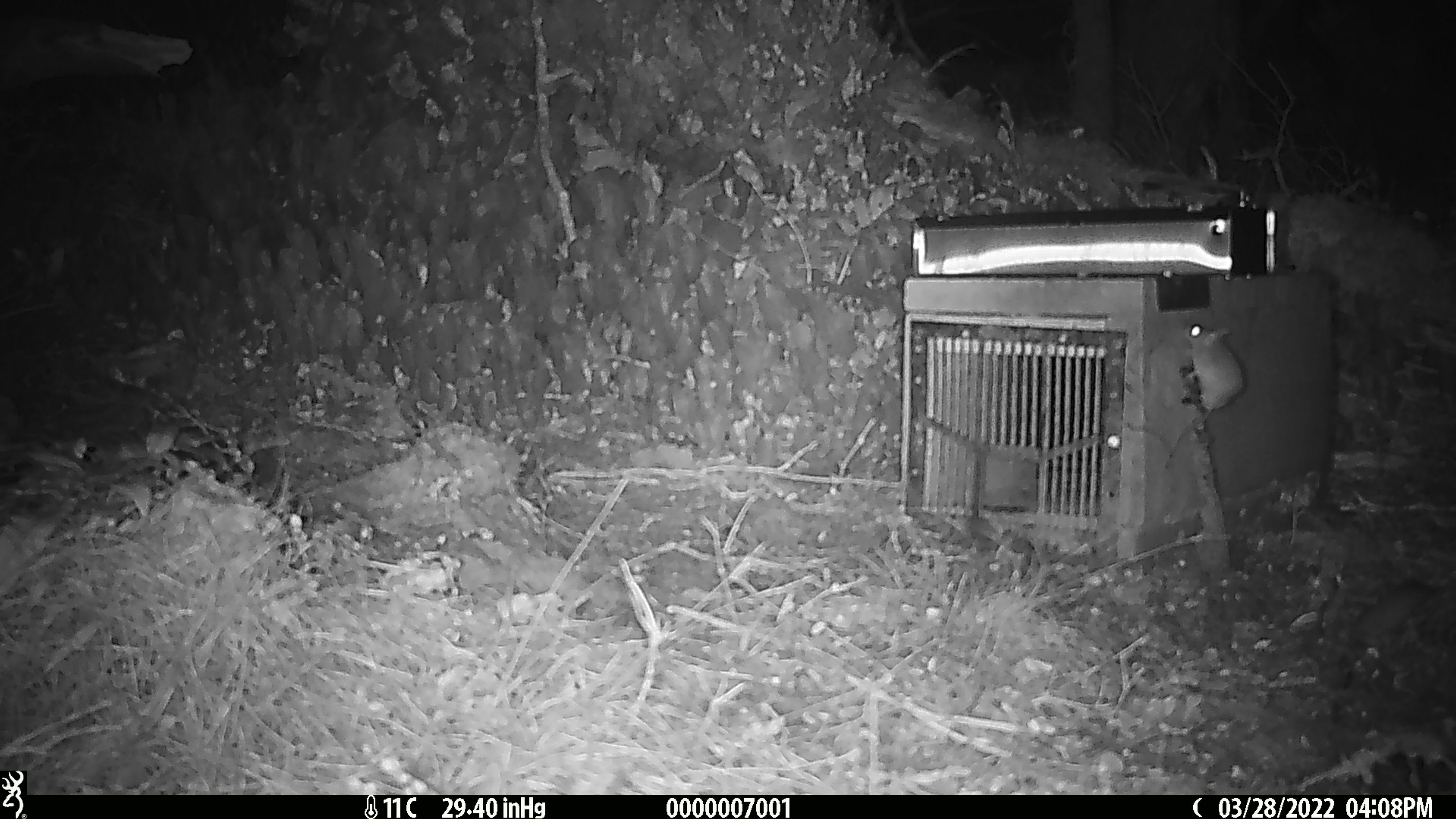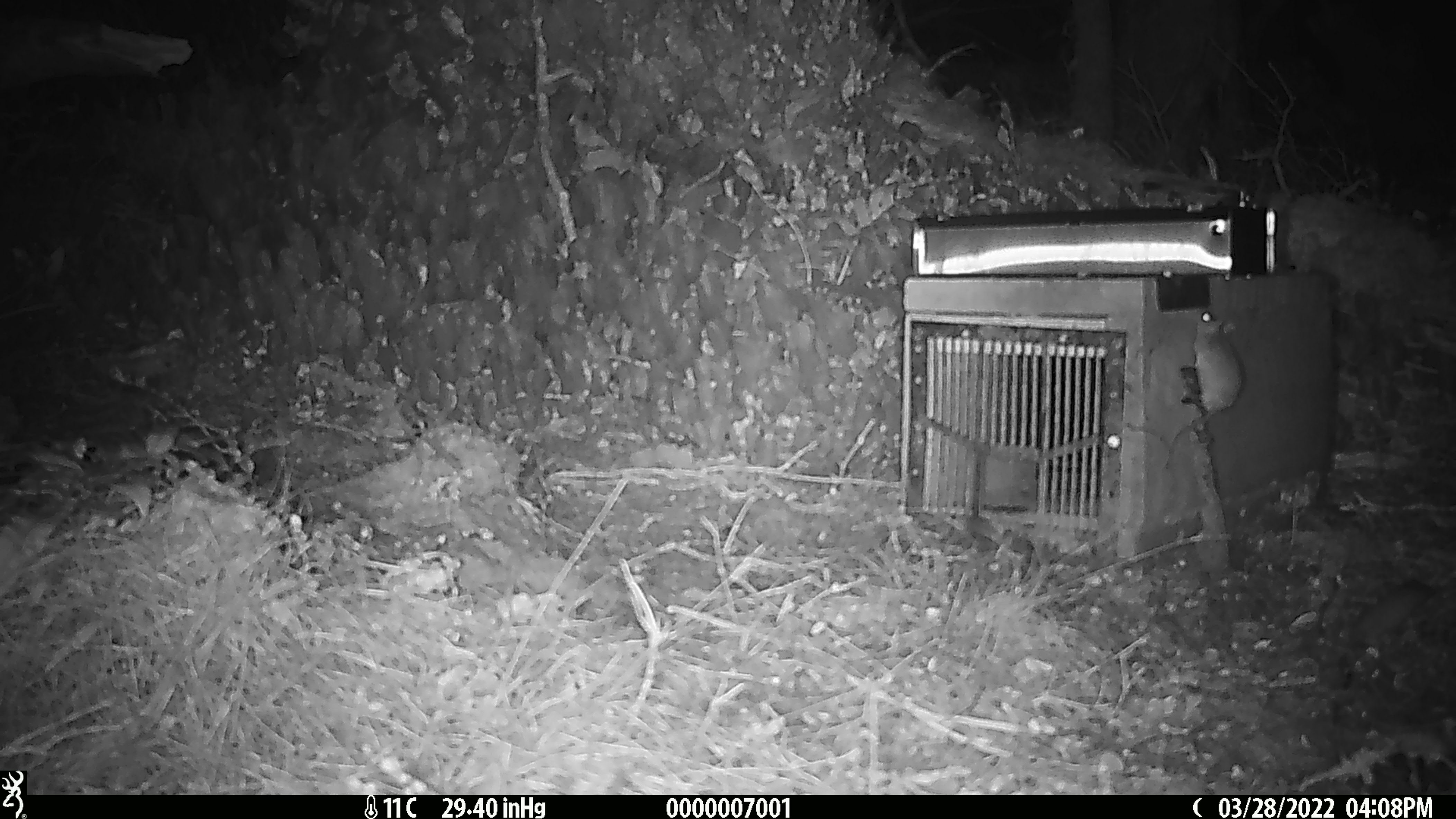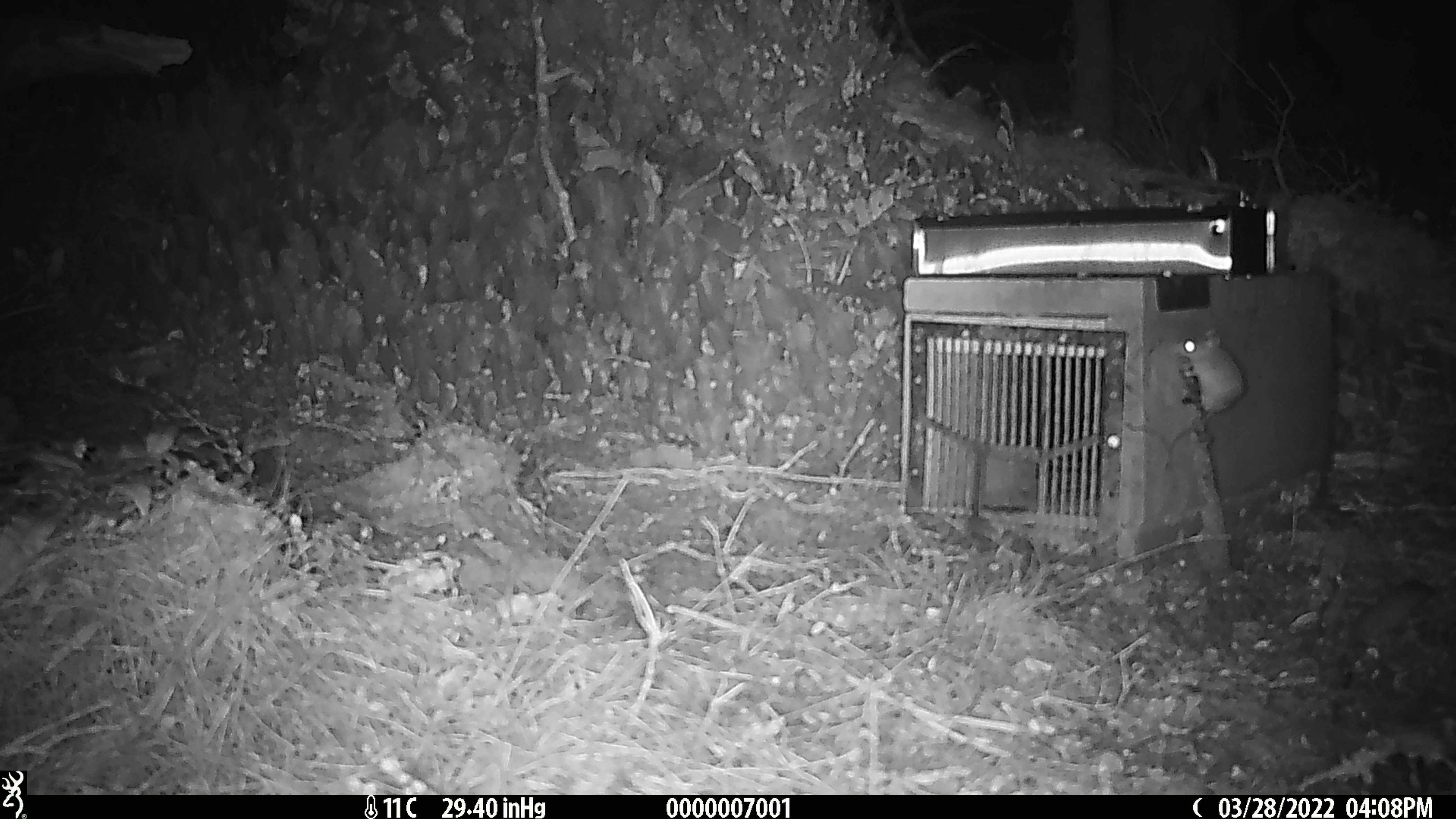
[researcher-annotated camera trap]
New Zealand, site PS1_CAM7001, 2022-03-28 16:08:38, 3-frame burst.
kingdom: Animalia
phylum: Chordata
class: Mammalia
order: Rodentia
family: Muridae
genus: Mus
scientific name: Mus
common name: mouse